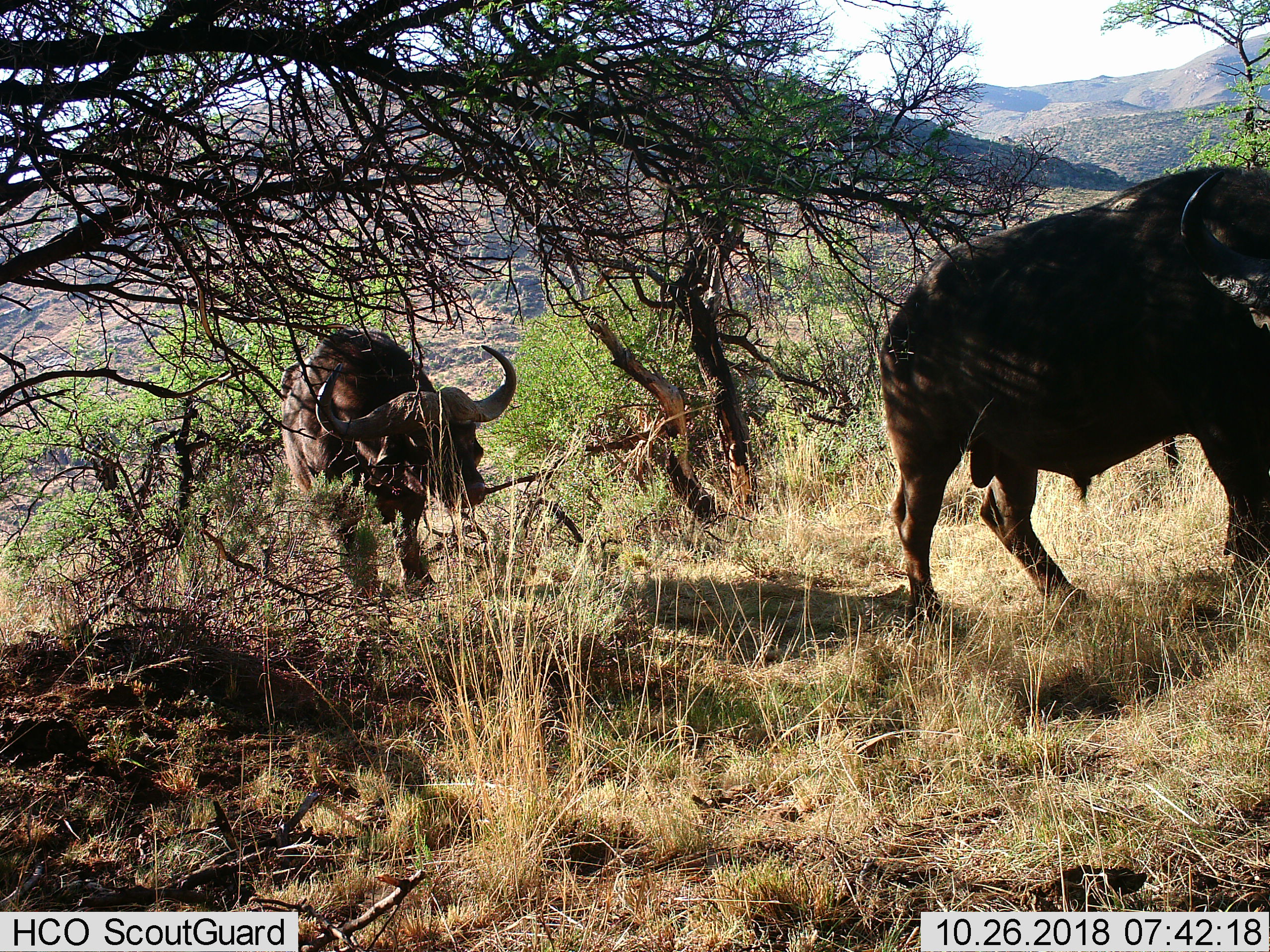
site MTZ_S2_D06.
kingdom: Animalia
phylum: Chordata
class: Mammalia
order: Artiodactyla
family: Bovidae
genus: Syncerus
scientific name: Syncerus caffer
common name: african buffalo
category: buffalo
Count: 2.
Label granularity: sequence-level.